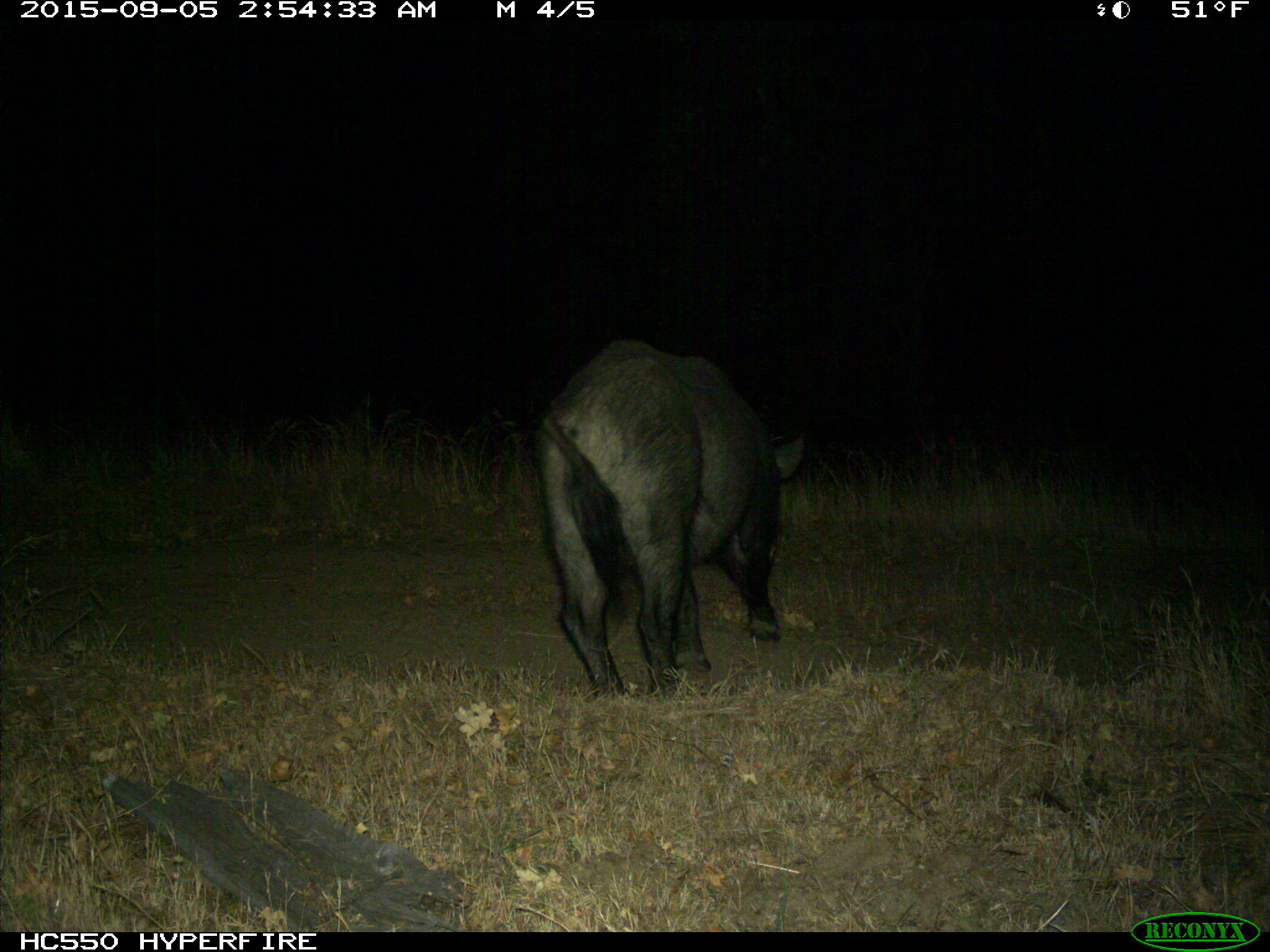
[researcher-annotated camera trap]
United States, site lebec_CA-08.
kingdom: Animalia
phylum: Chordata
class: Mammalia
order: Artiodactyla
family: Suidae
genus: Sus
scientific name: Sus scrofa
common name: wild boar